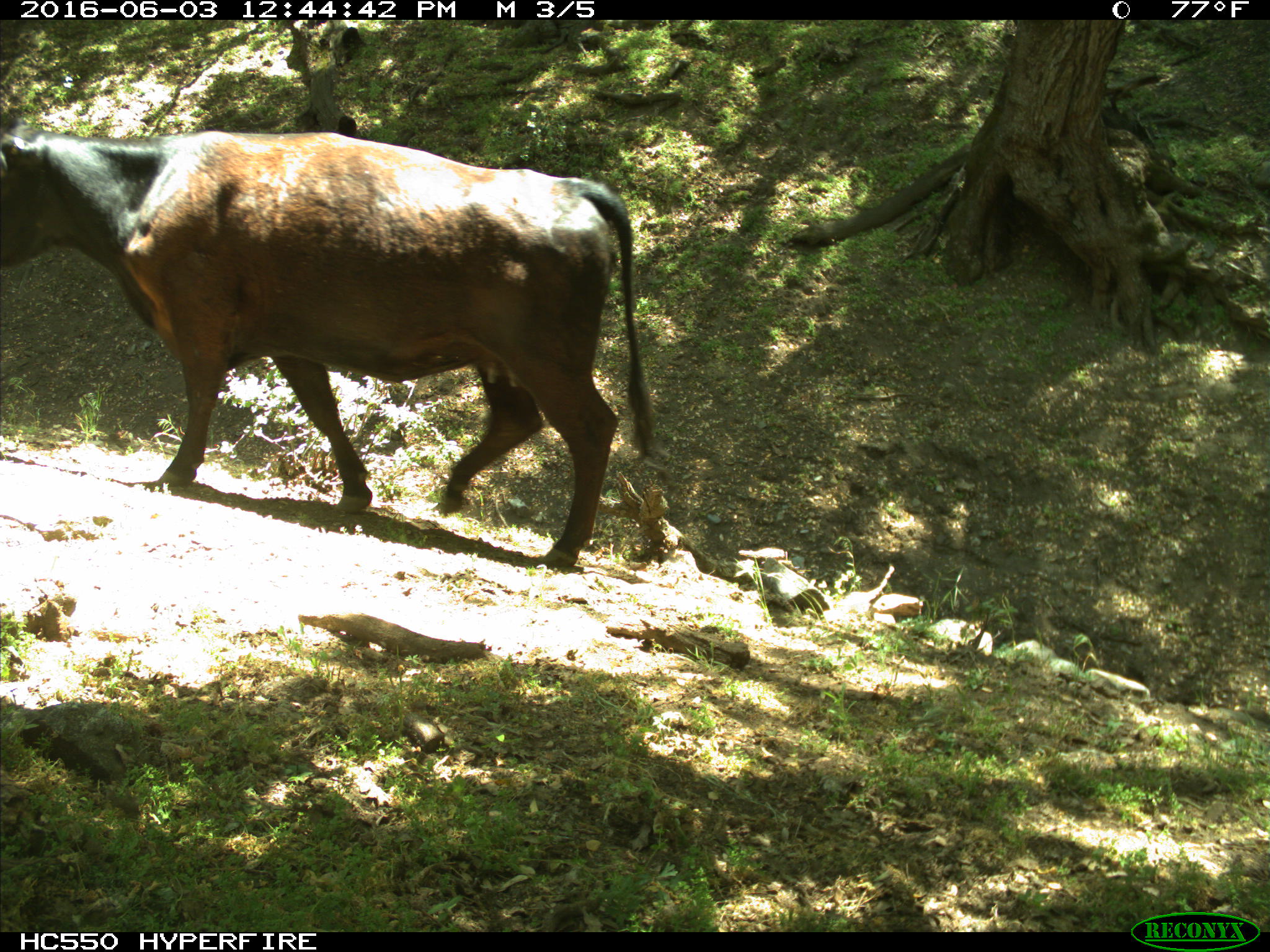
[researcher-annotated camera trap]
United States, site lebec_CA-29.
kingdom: Animalia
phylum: Chordata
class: Mammalia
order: Artiodactyla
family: Bovidae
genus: Bos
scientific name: Bos taurus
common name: domestic cow